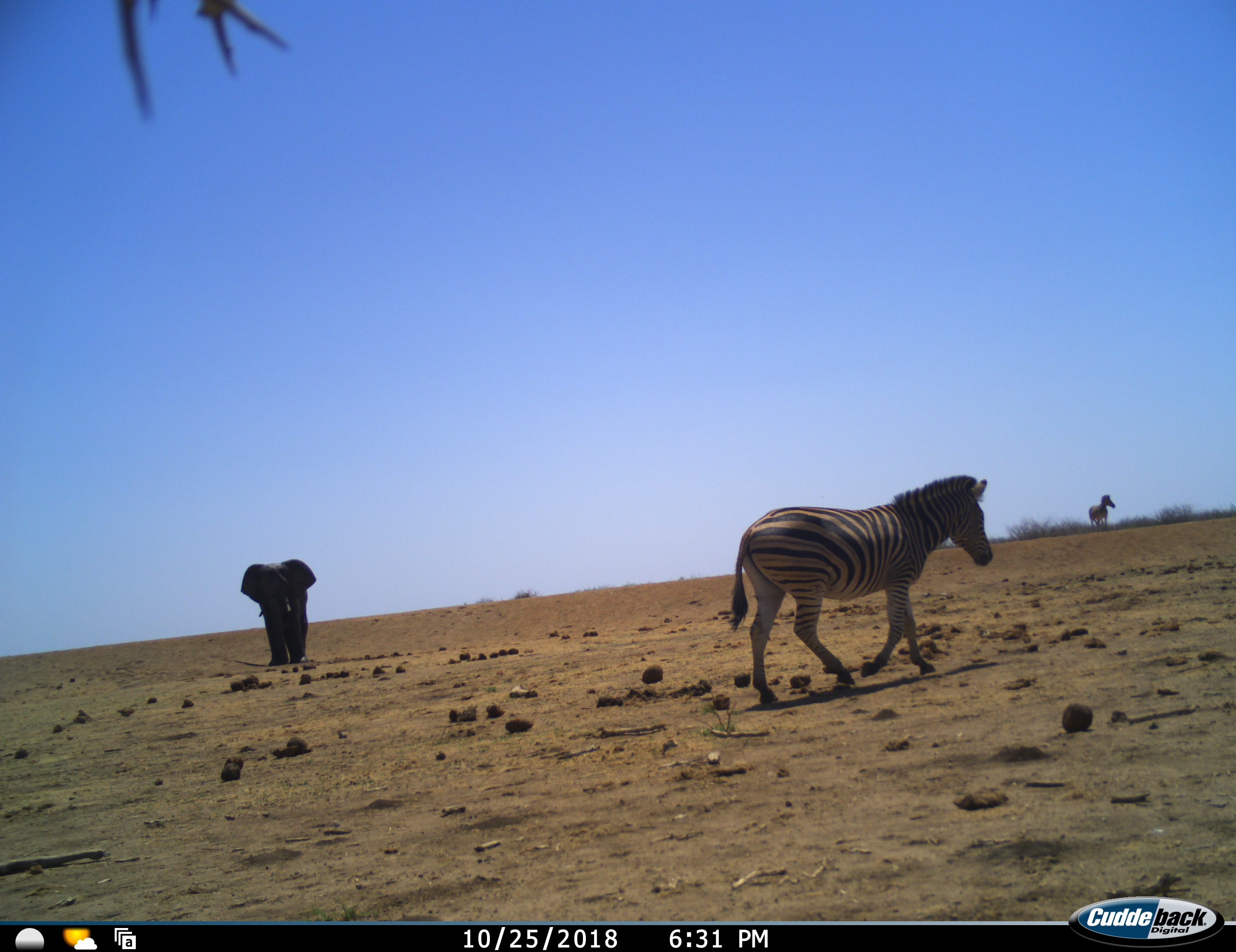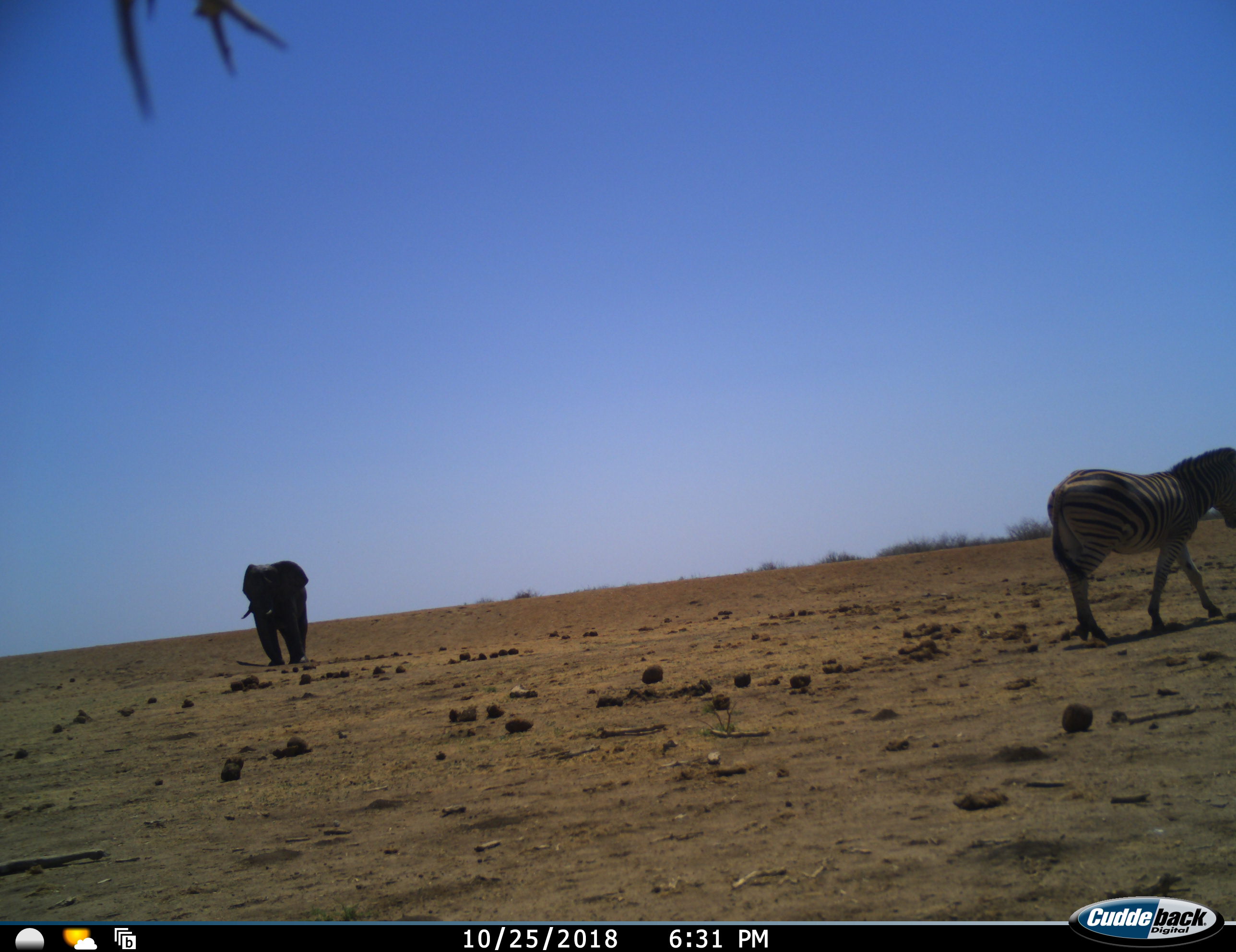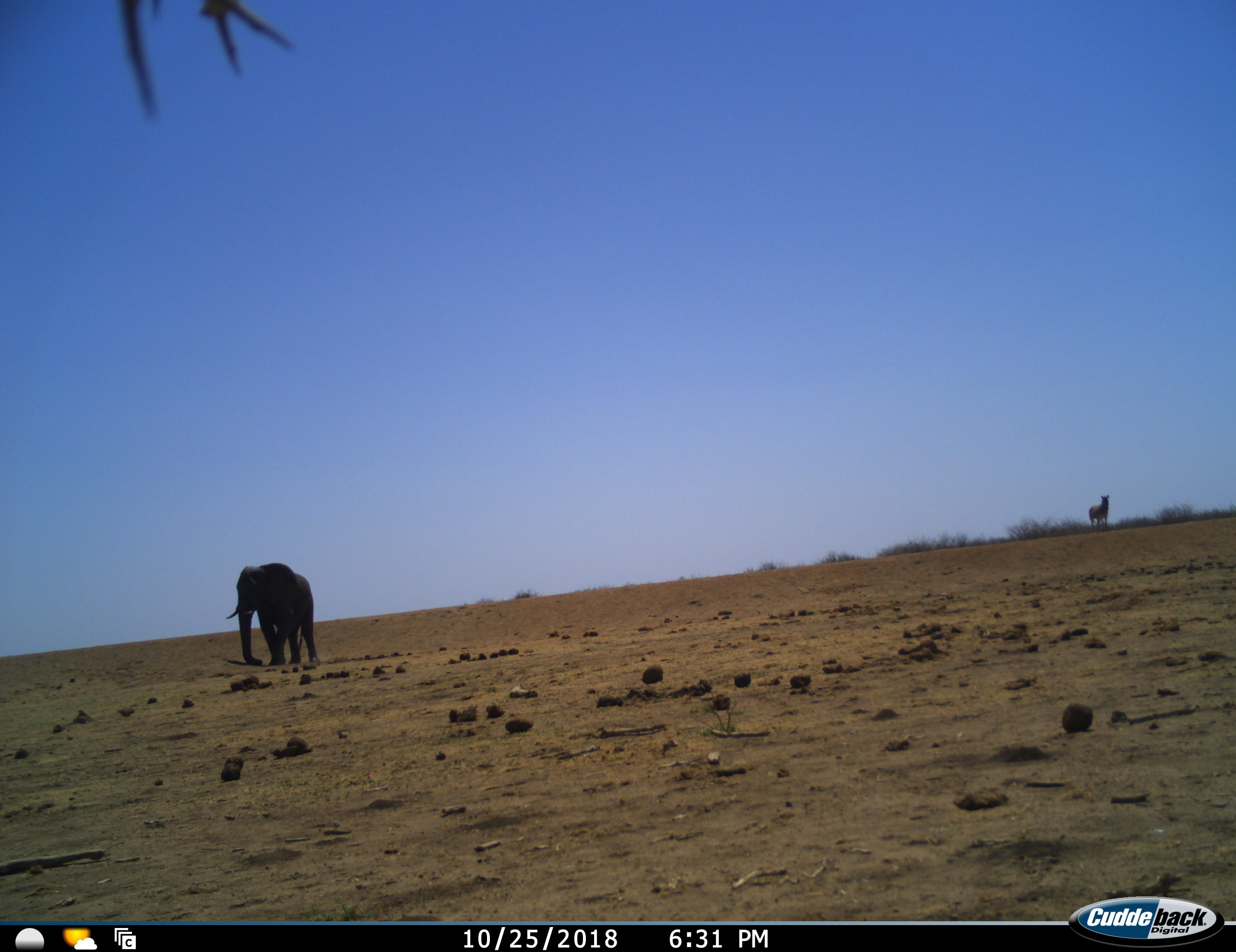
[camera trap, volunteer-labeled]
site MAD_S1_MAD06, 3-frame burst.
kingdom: Animalia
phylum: Chordata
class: Mammalia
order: Proboscidea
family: Elephantidae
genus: Loxodonta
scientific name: Loxodonta africana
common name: african bush elephant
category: elephant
Elephant (african bush elephant) (Loxodonta africana), count 1. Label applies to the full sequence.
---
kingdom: Animalia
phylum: Chordata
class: Mammalia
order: Perissodactyla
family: Equidae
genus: Equus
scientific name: Equus quagga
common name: plains zebra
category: zebraplains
Zebraplains (plains zebra) (Equus quagga), count 2. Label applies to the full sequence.